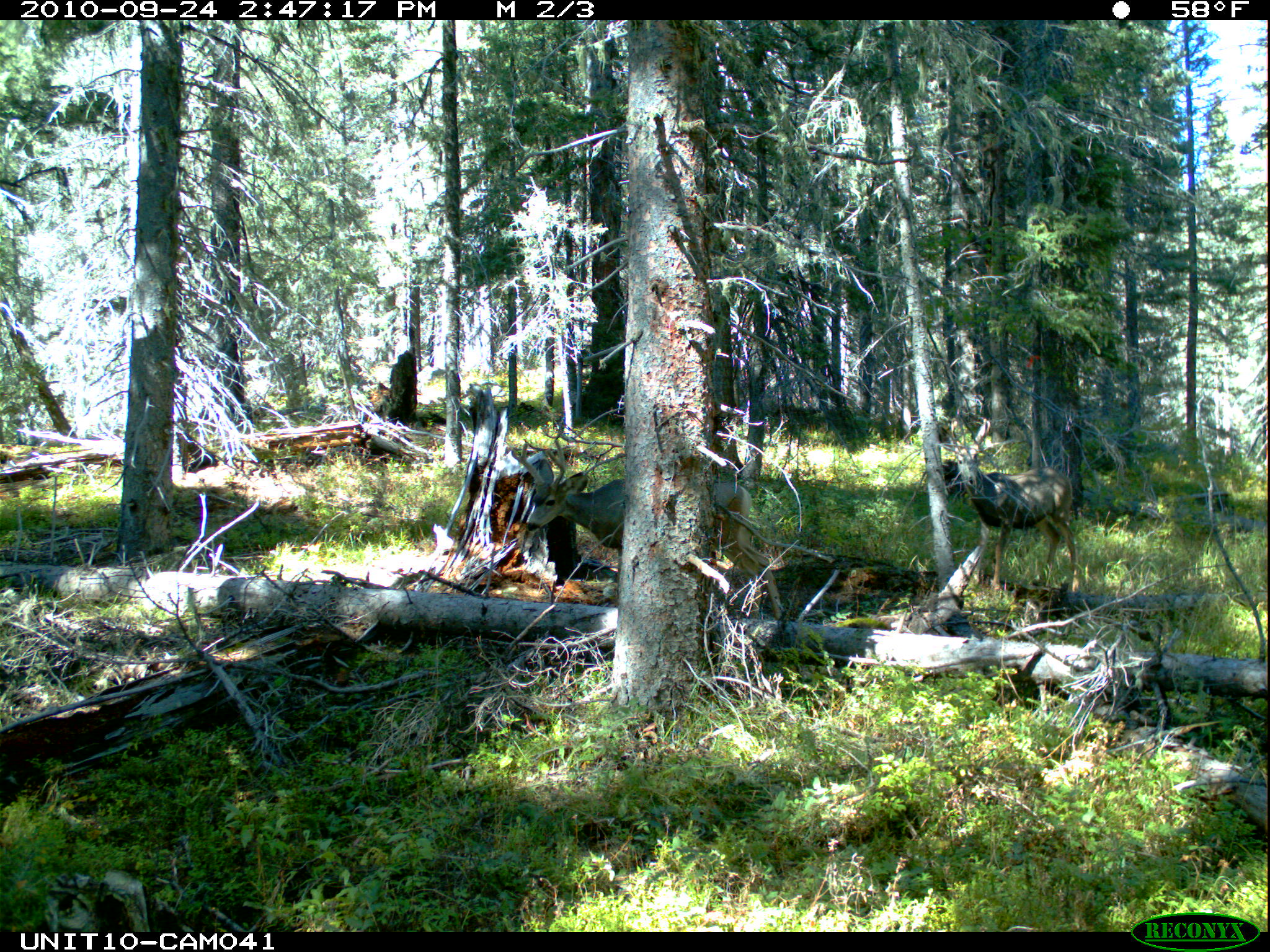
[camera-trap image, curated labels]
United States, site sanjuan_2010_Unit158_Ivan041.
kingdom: Animalia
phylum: Chordata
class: Mammalia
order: Artiodactyla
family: Cervidae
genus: Odocoileus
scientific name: Odocoileus hemionus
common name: mule deer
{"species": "Odocoileus hemionus (mule deer)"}